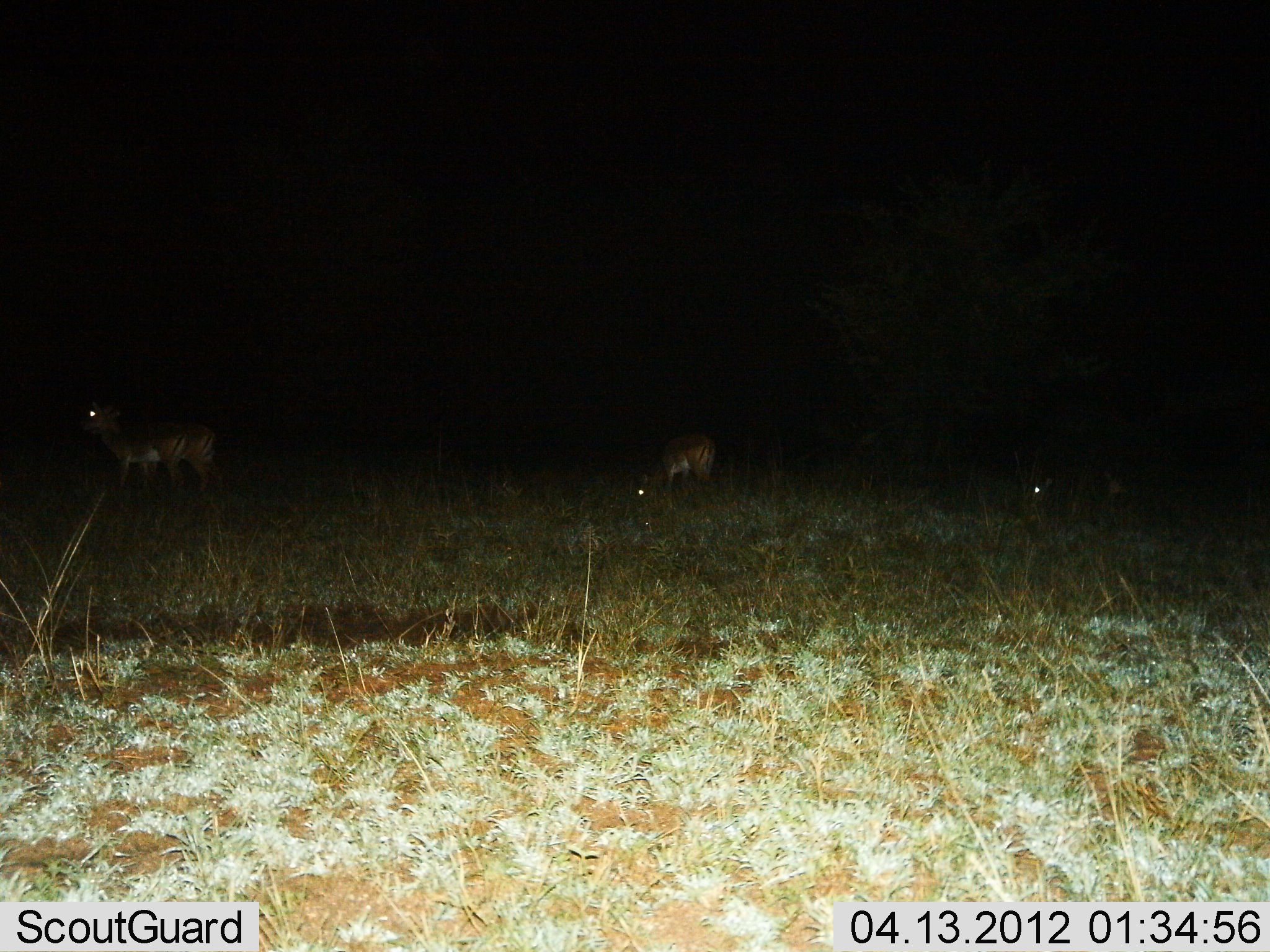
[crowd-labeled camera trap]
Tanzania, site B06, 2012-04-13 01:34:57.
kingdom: Animalia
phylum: Chordata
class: Mammalia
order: Artiodactyla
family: Bovidae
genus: Aepyceros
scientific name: Aepyceros melampus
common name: impala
Impala (Aepyceros melampus), count 4. Behavior (volunteer vote fractions): standing 67%, resting 11%, moving 11%, interacting 0%. Young present (vote fraction): 0%. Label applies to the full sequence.